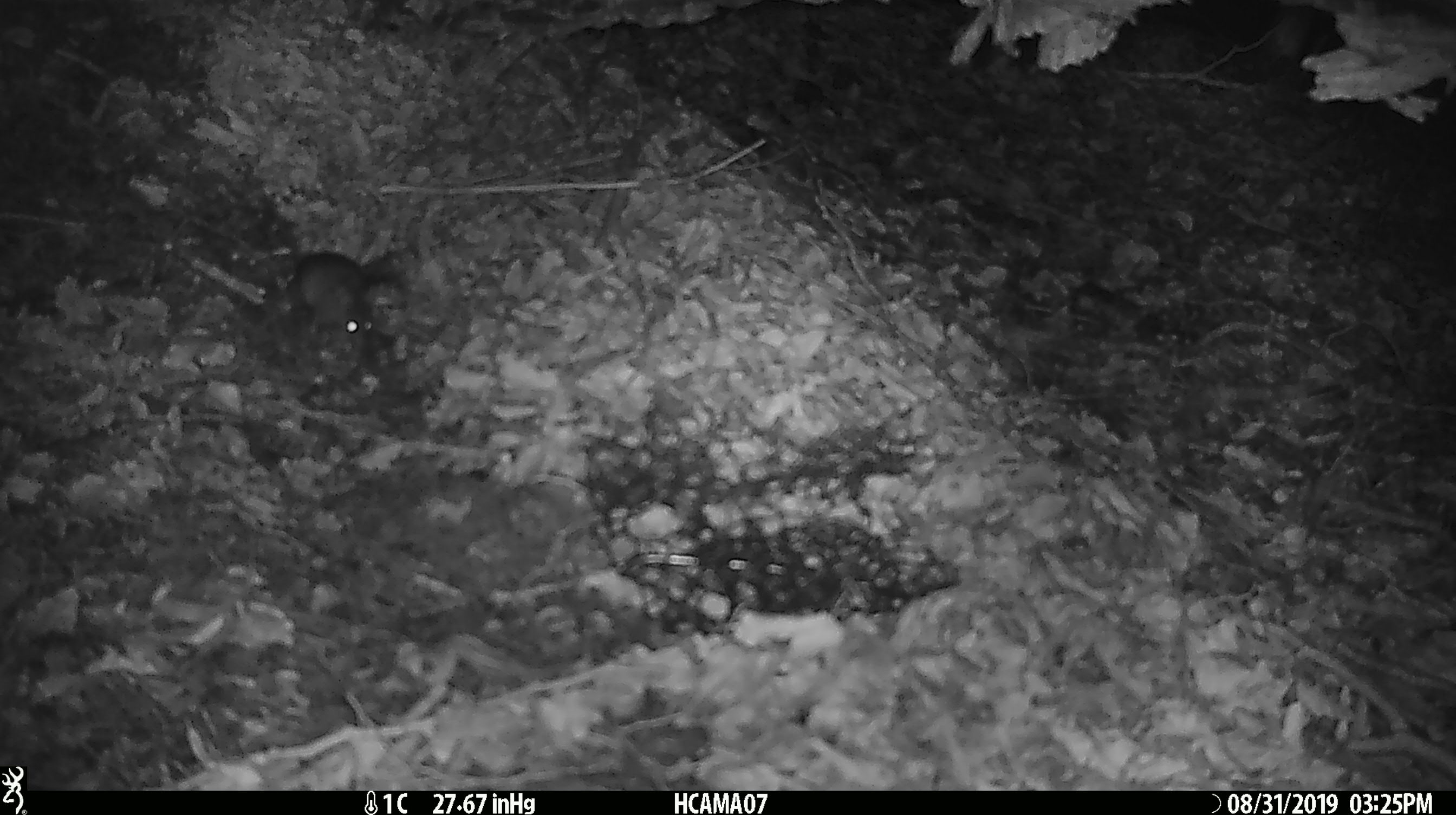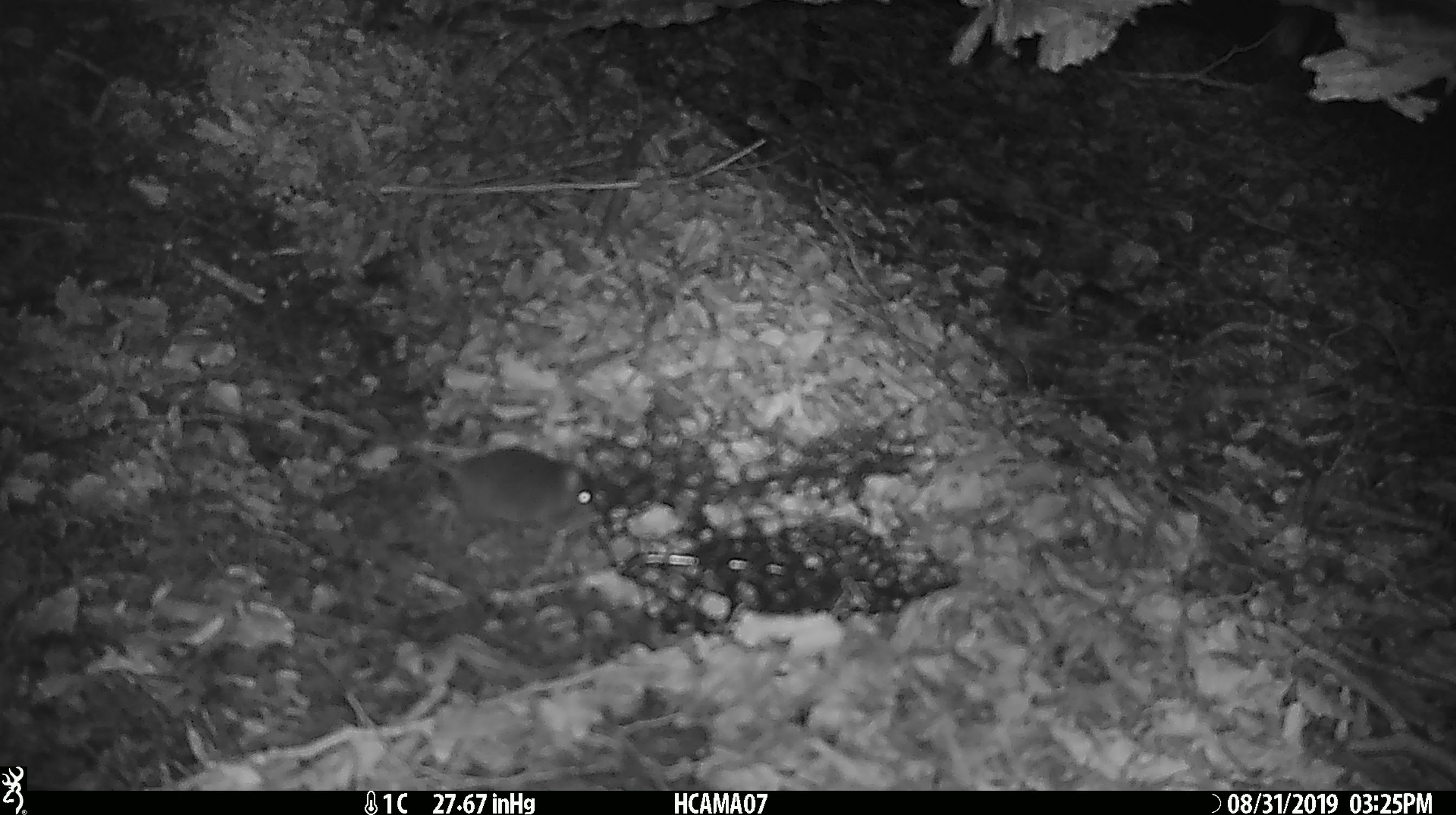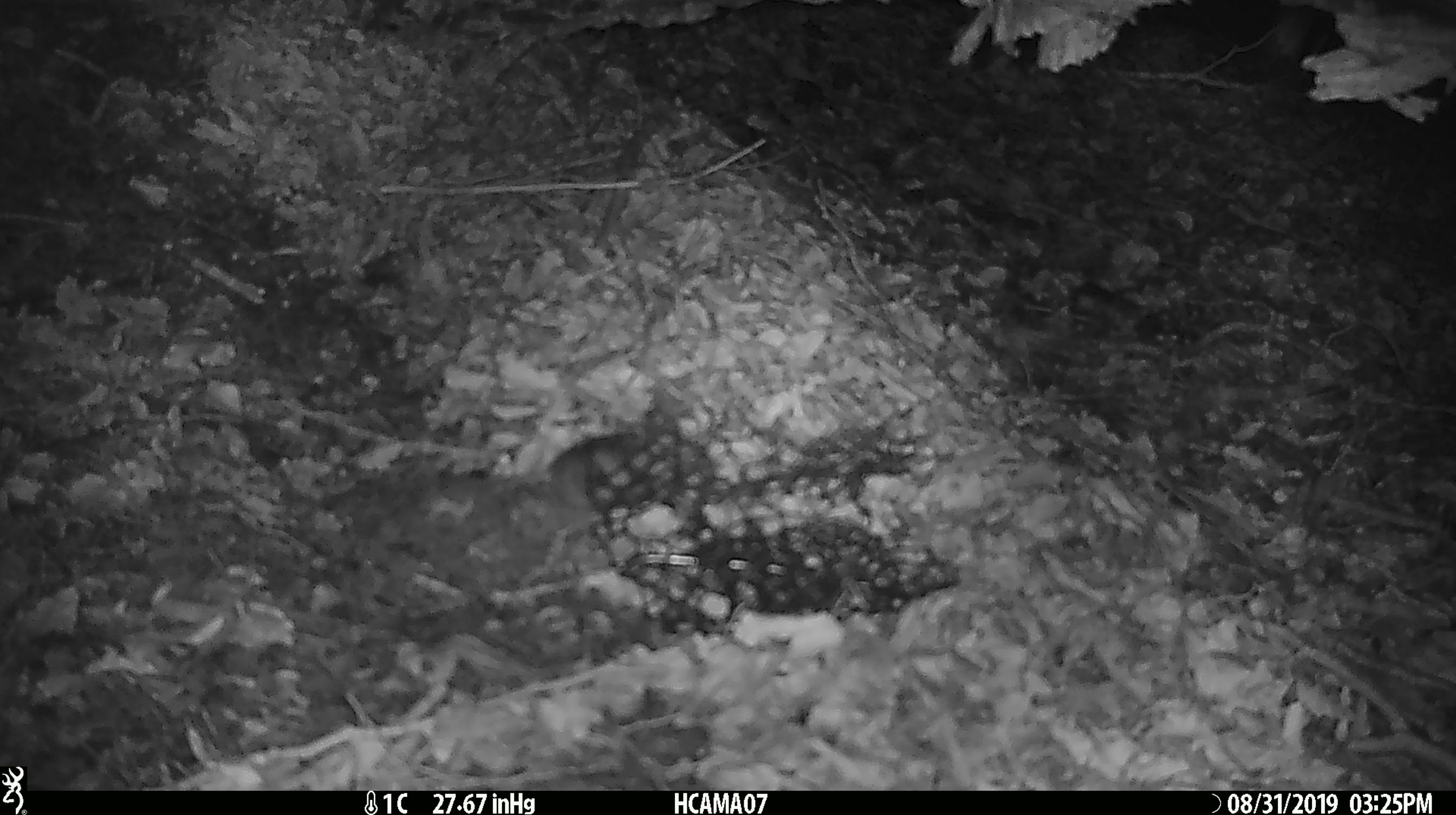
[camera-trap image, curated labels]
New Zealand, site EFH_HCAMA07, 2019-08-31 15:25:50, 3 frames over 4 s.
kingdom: Animalia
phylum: Chordata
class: Mammalia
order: Rodentia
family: Muridae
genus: Mus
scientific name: Mus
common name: mouse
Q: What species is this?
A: Mouse (Mus).